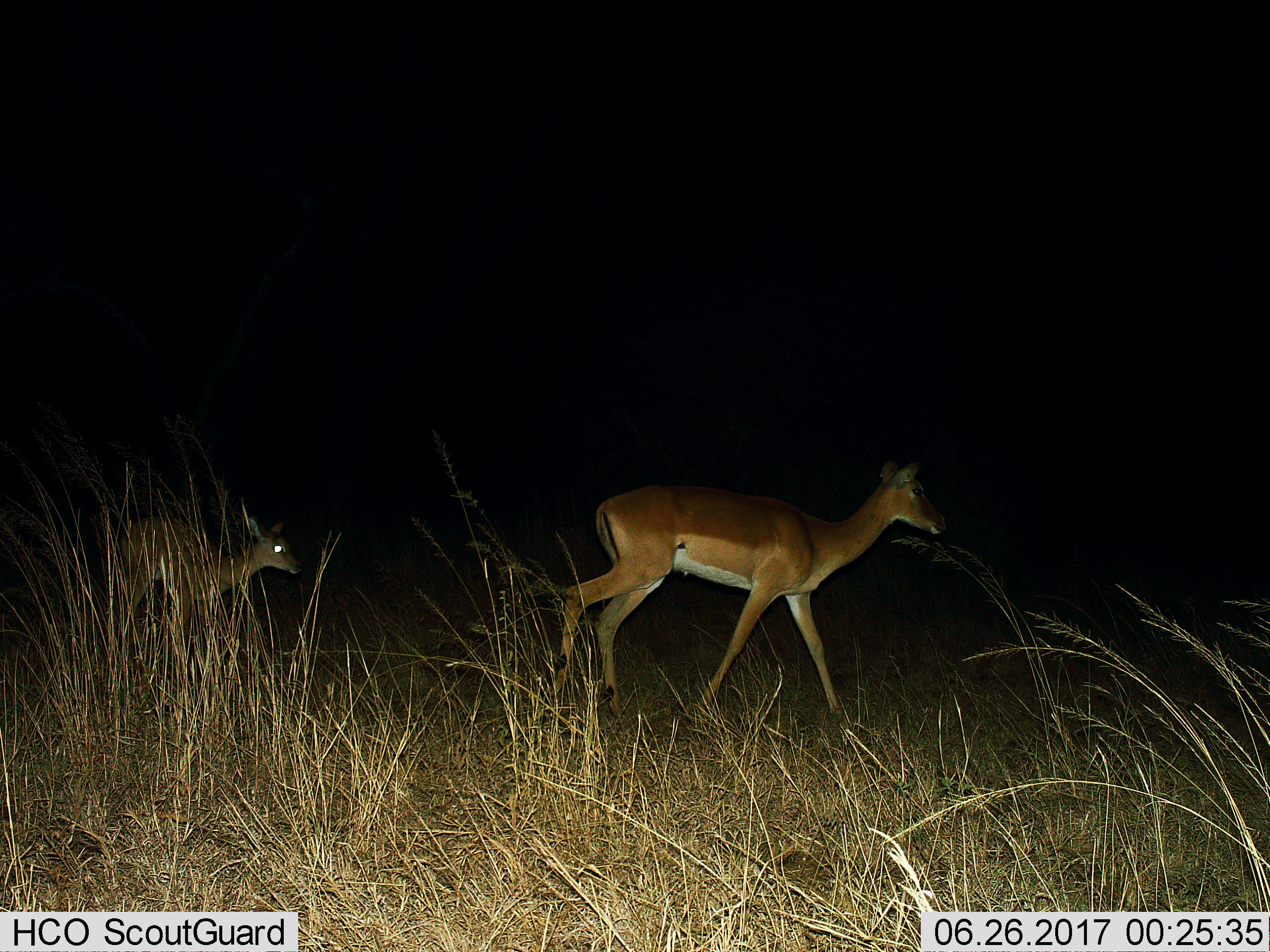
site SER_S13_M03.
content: unidentified animal